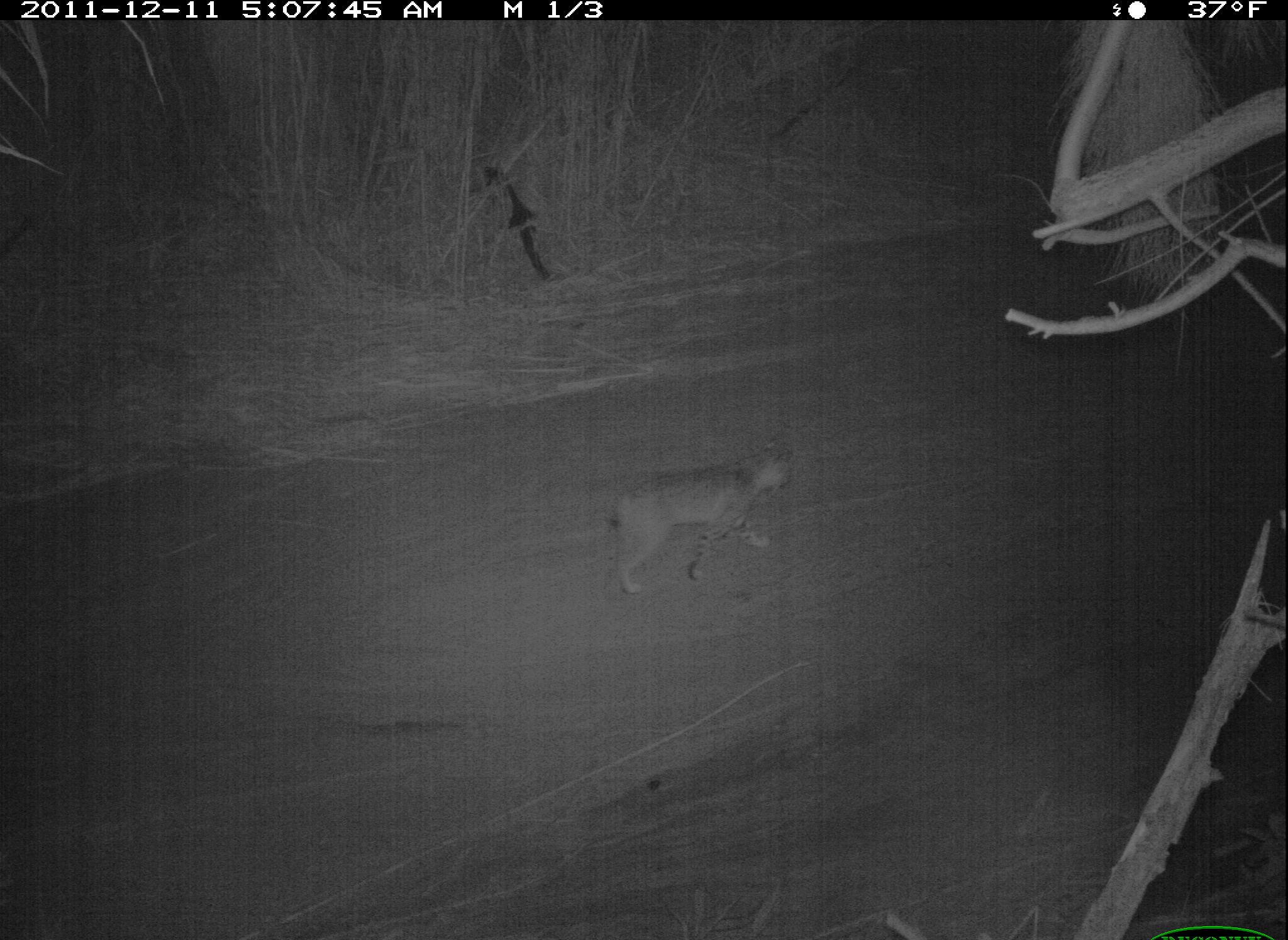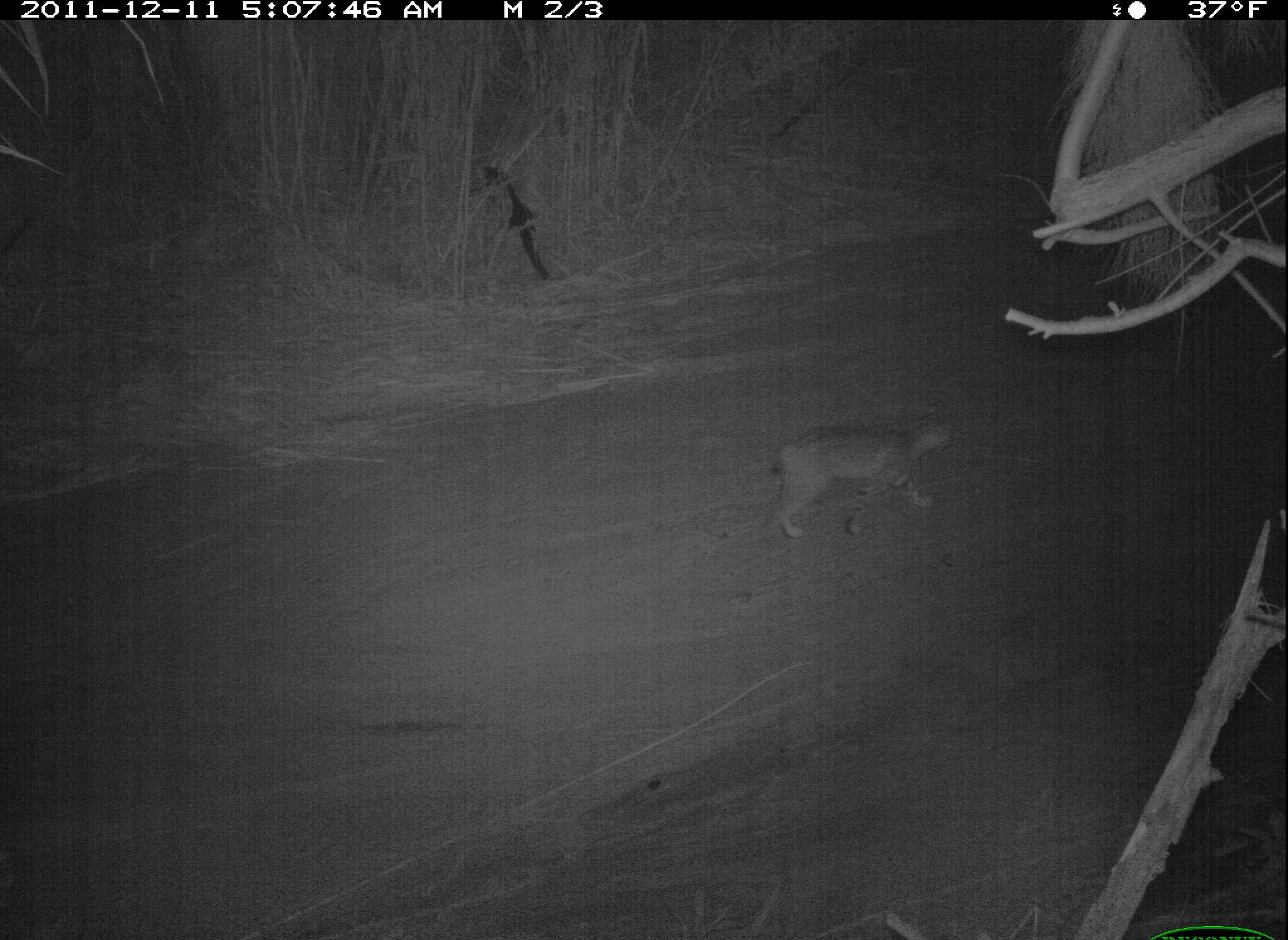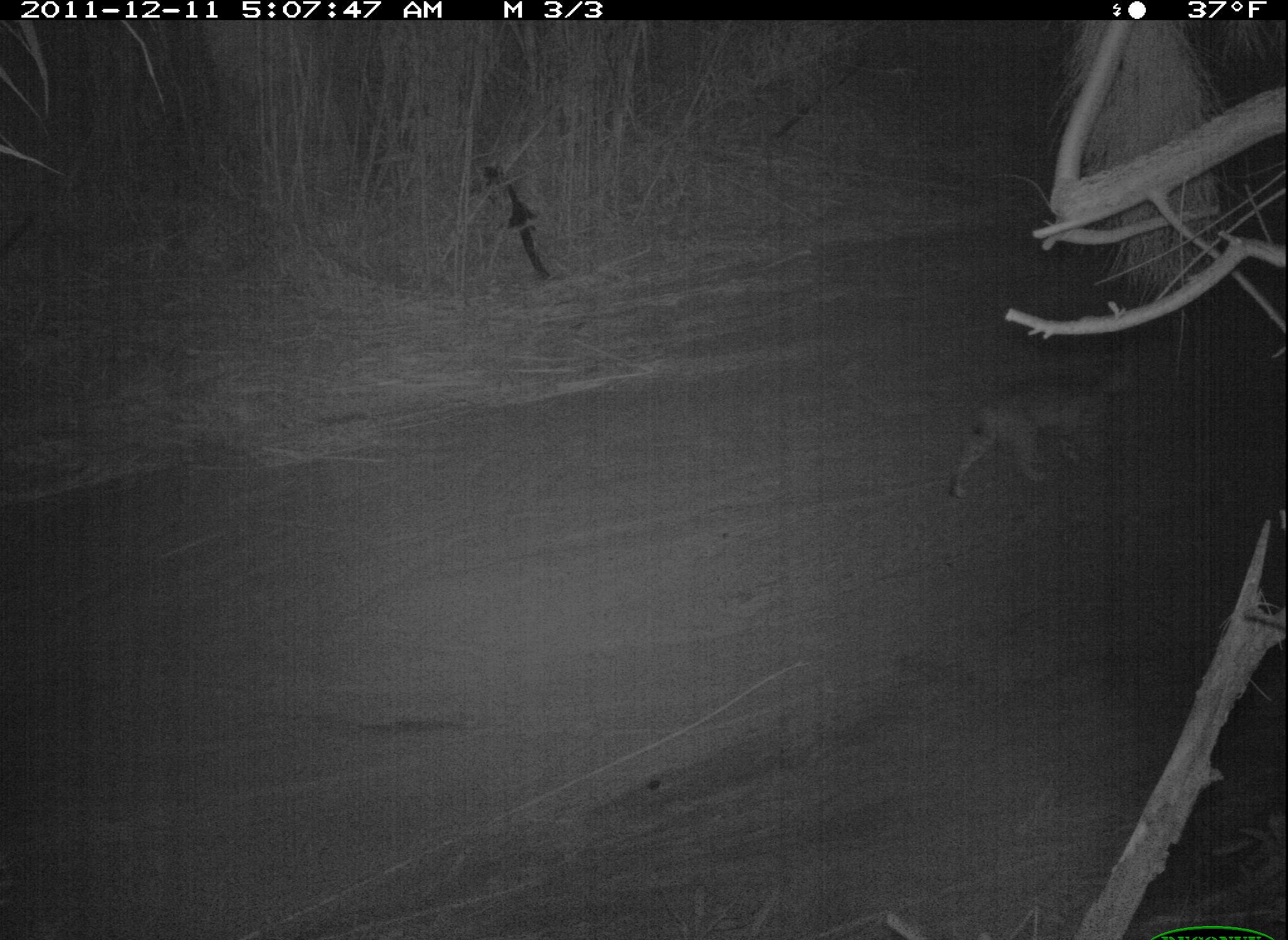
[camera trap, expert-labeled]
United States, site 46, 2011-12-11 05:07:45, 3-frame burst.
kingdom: Animalia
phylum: Chordata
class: Mammalia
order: Carnivora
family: Felidae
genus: Lynx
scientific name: Lynx rufus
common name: bobcat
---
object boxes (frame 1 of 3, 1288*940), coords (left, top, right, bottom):
bobcat: (567, 408, 800, 614)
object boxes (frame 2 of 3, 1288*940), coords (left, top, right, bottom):
bobcat: (752, 391, 961, 544)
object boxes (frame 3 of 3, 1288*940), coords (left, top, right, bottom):
bobcat: (935, 345, 1150, 512)